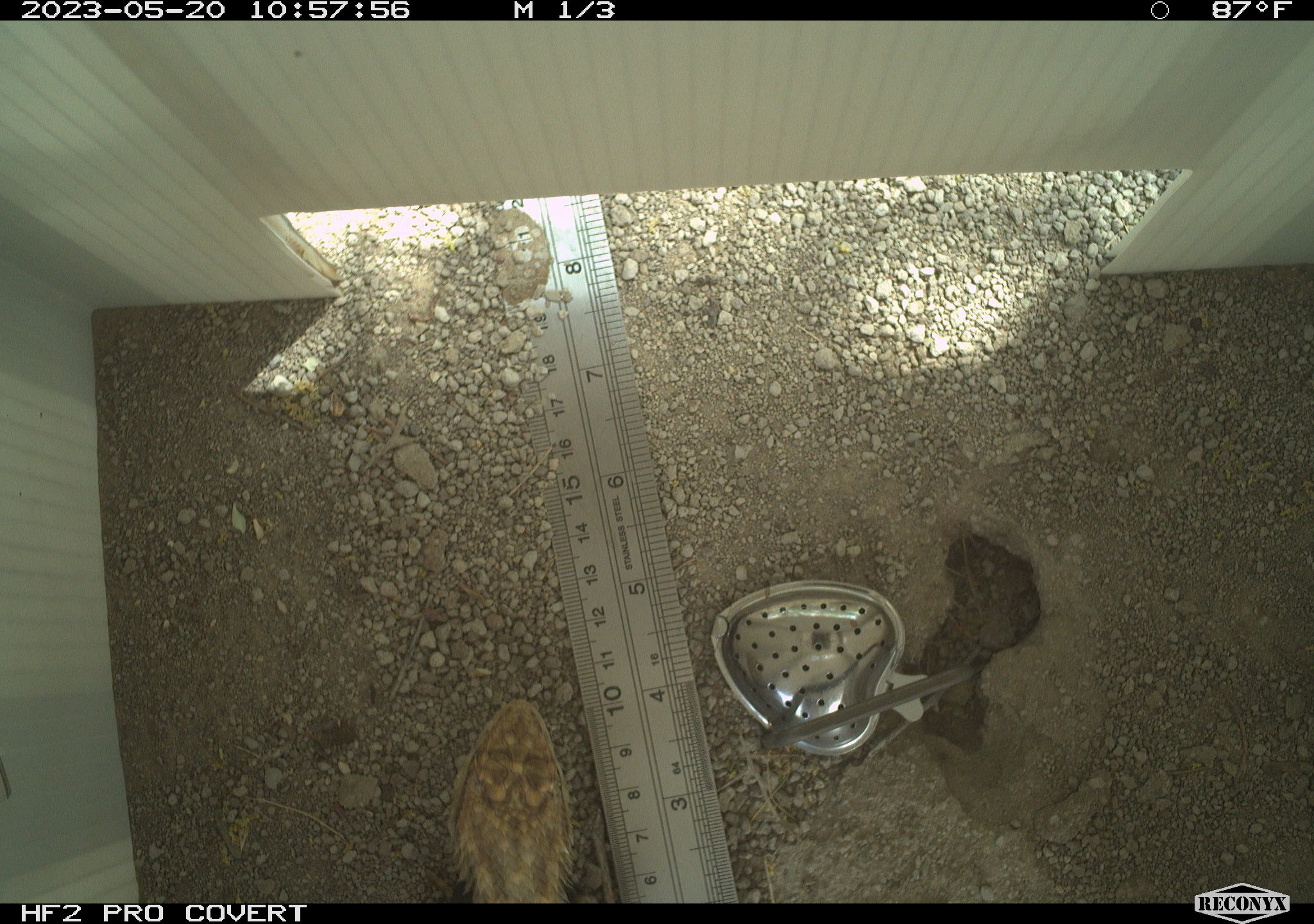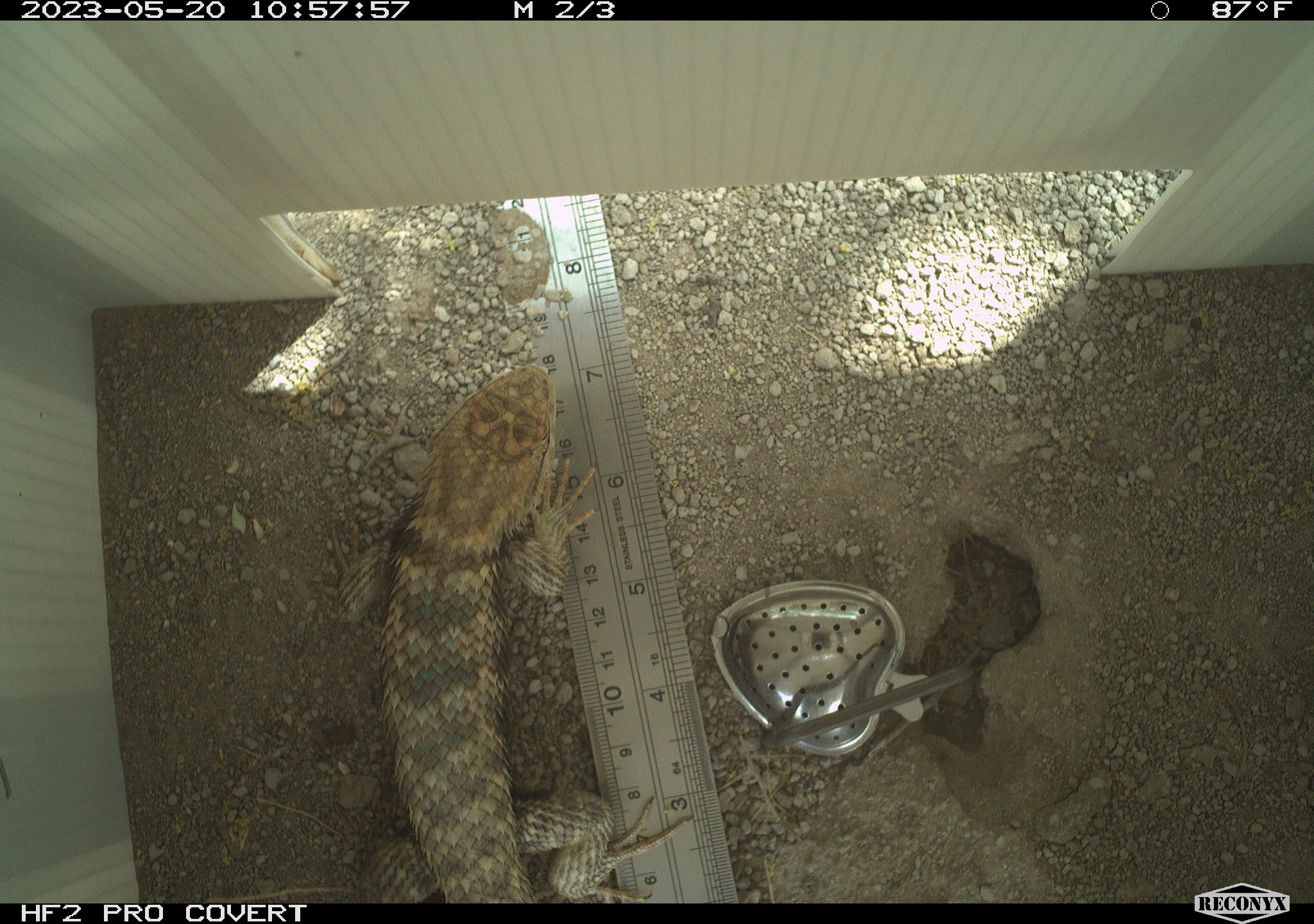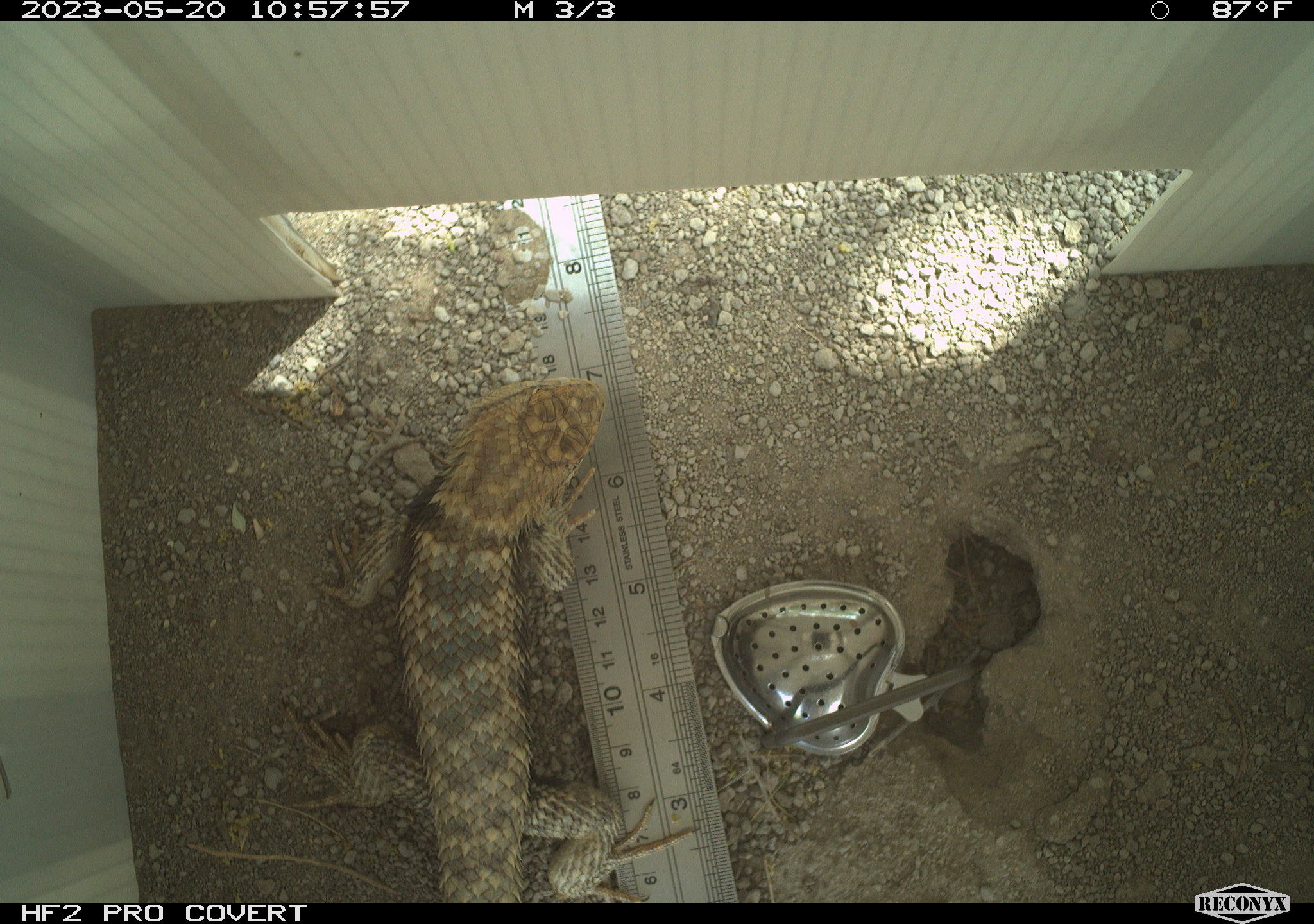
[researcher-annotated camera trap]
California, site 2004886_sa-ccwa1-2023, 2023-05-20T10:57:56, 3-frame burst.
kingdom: Animalia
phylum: Chordata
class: Reptilia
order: Squamata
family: Phrynosomatidae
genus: Sceloporus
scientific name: Sceloporus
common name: spiny lizards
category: sceloporus species